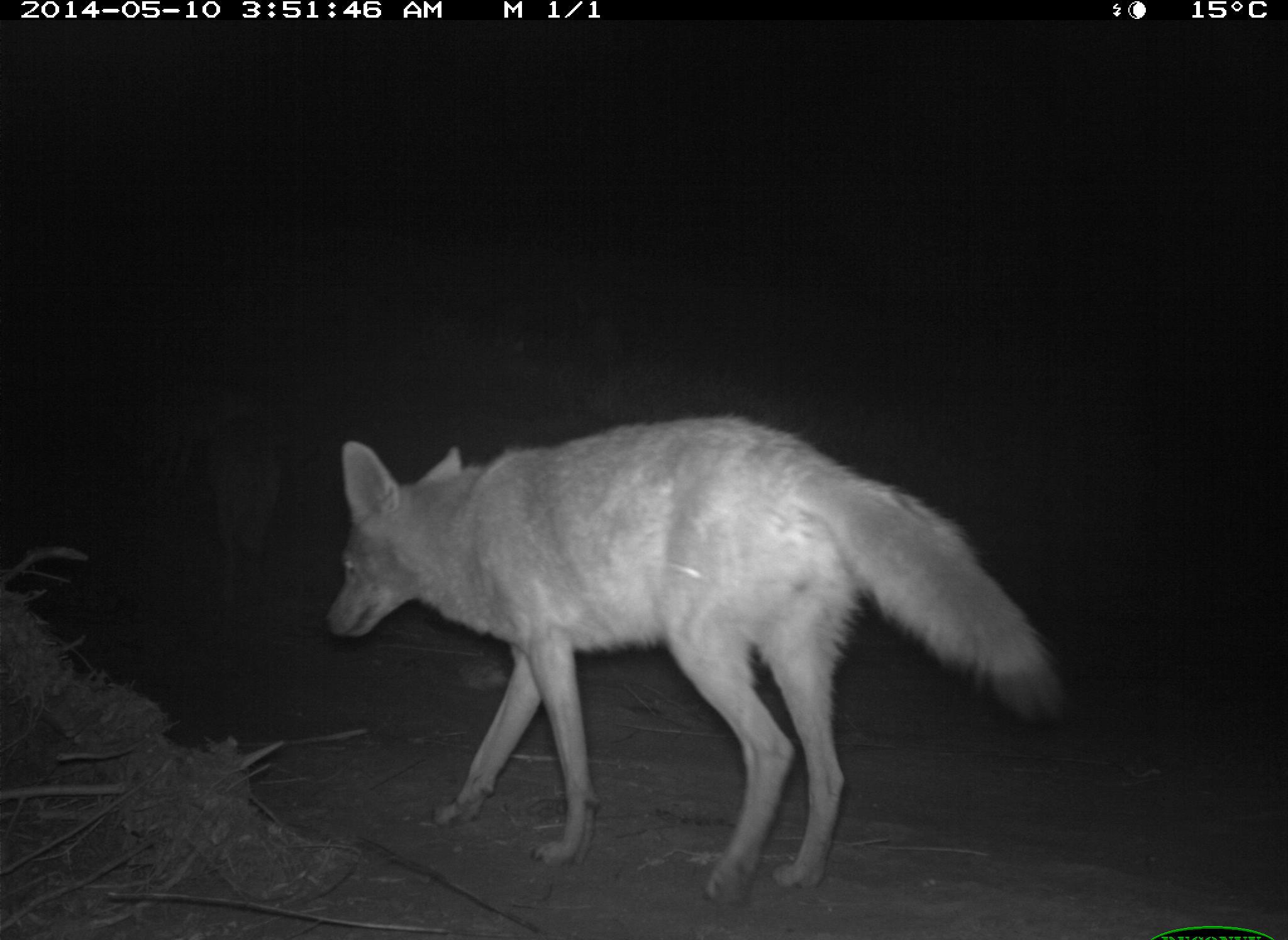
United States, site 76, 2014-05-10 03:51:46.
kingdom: Animalia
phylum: Chordata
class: Mammalia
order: Carnivora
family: Canidae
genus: Canis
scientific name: Canis latrans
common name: coyote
Coyote (Canis latrans).